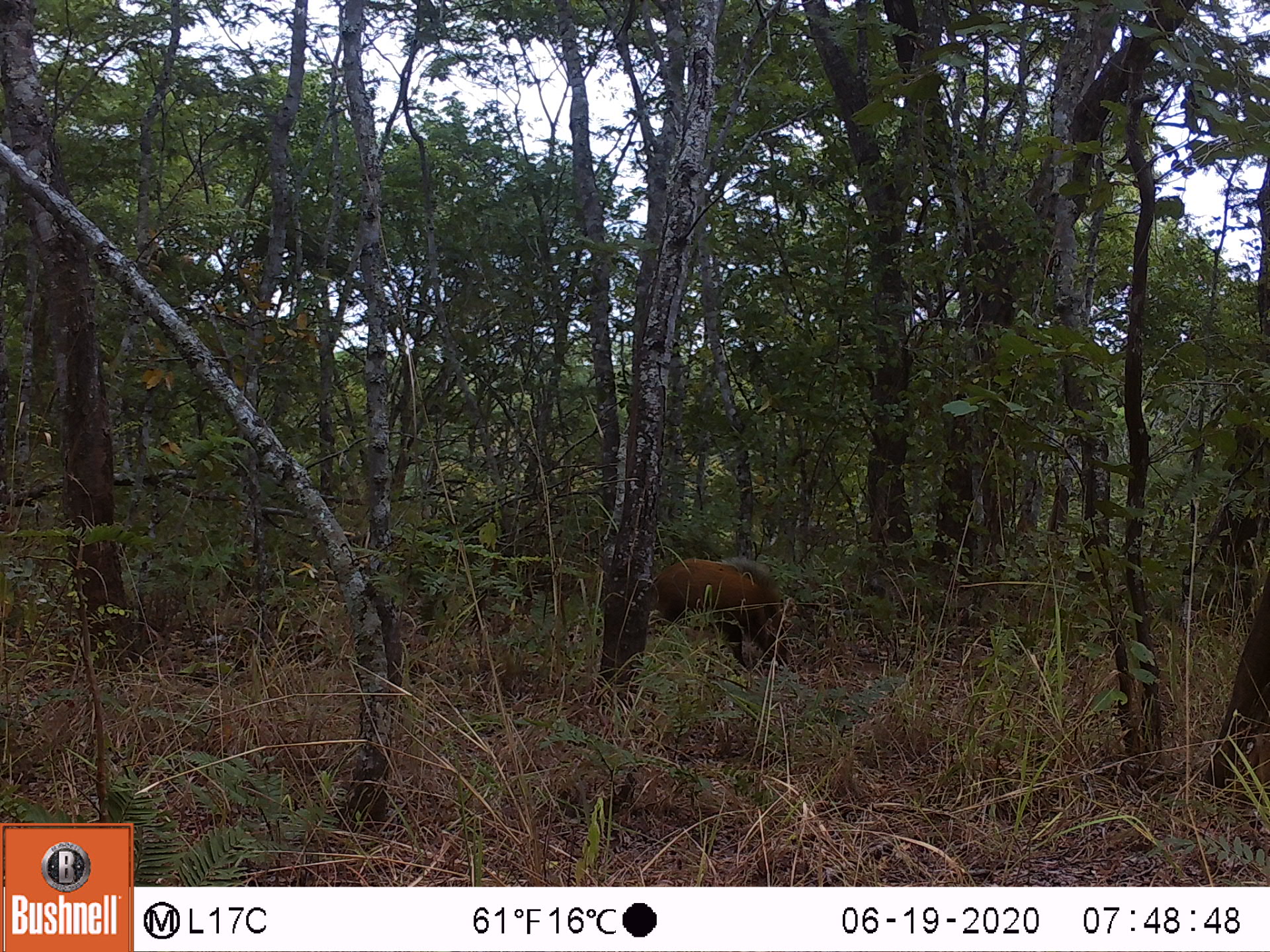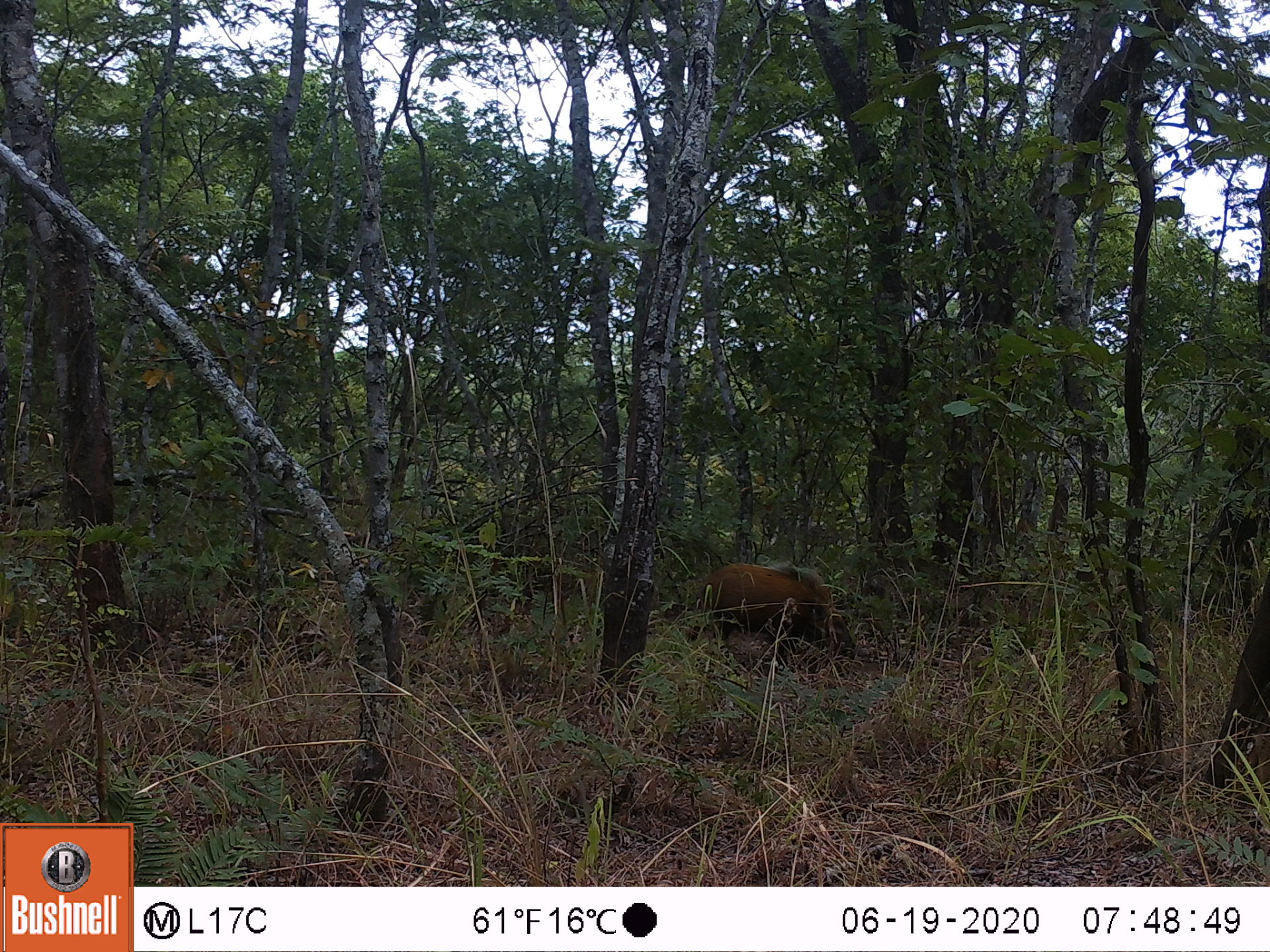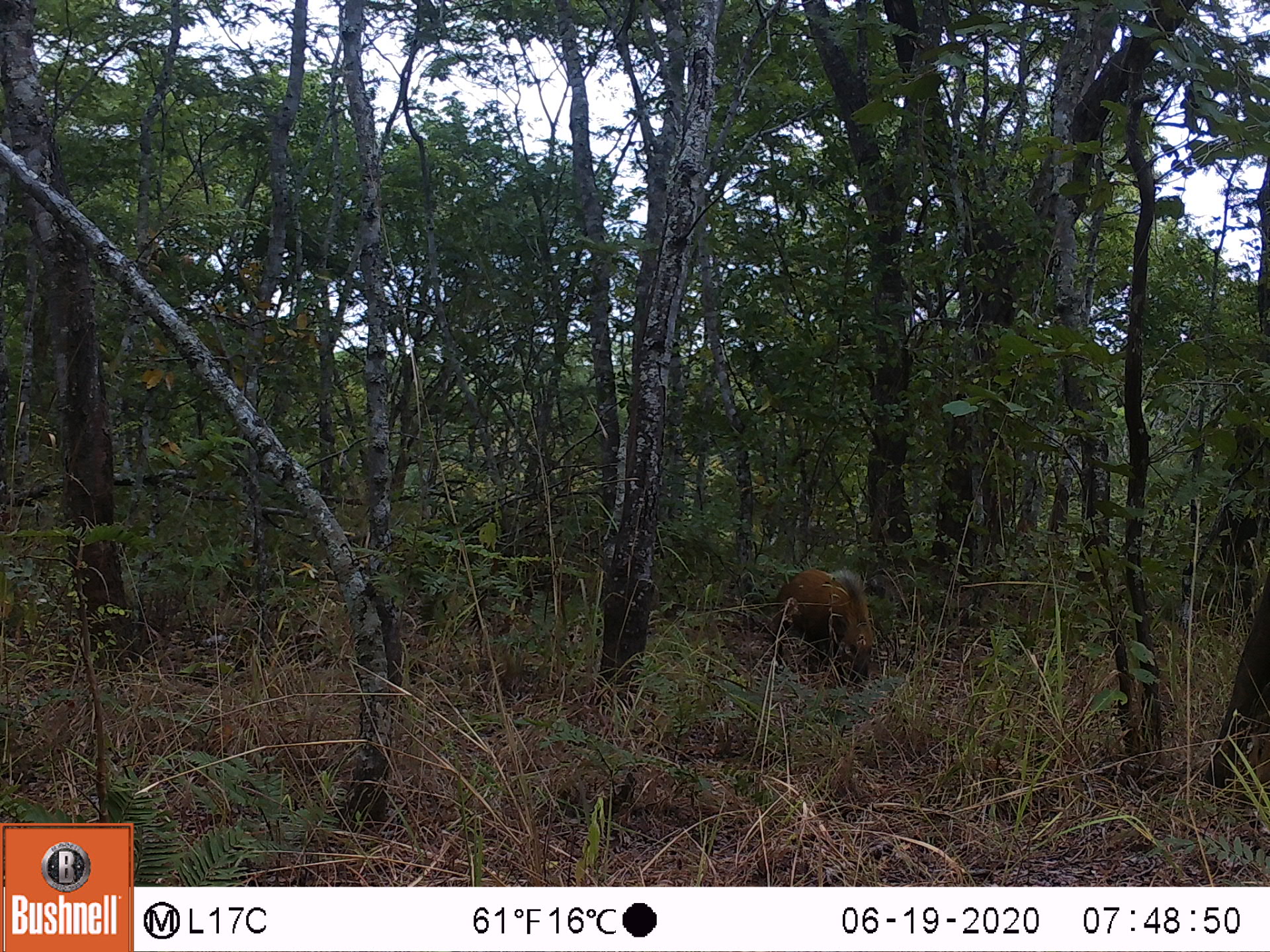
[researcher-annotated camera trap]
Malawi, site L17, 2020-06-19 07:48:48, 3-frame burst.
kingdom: Animalia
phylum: Chordata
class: Mammalia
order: Artiodactyla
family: Suidae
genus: Potamochoerus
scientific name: Potamochoerus larvatus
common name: bushpig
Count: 1.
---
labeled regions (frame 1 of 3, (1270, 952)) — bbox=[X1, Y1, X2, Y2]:
bushpig: bbox=[645, 551, 795, 659]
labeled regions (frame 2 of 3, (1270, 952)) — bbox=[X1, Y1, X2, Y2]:
bushpig: bbox=[657, 566, 871, 664]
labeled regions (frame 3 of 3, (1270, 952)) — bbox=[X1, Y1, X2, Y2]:
bushpig: bbox=[758, 554, 890, 679]